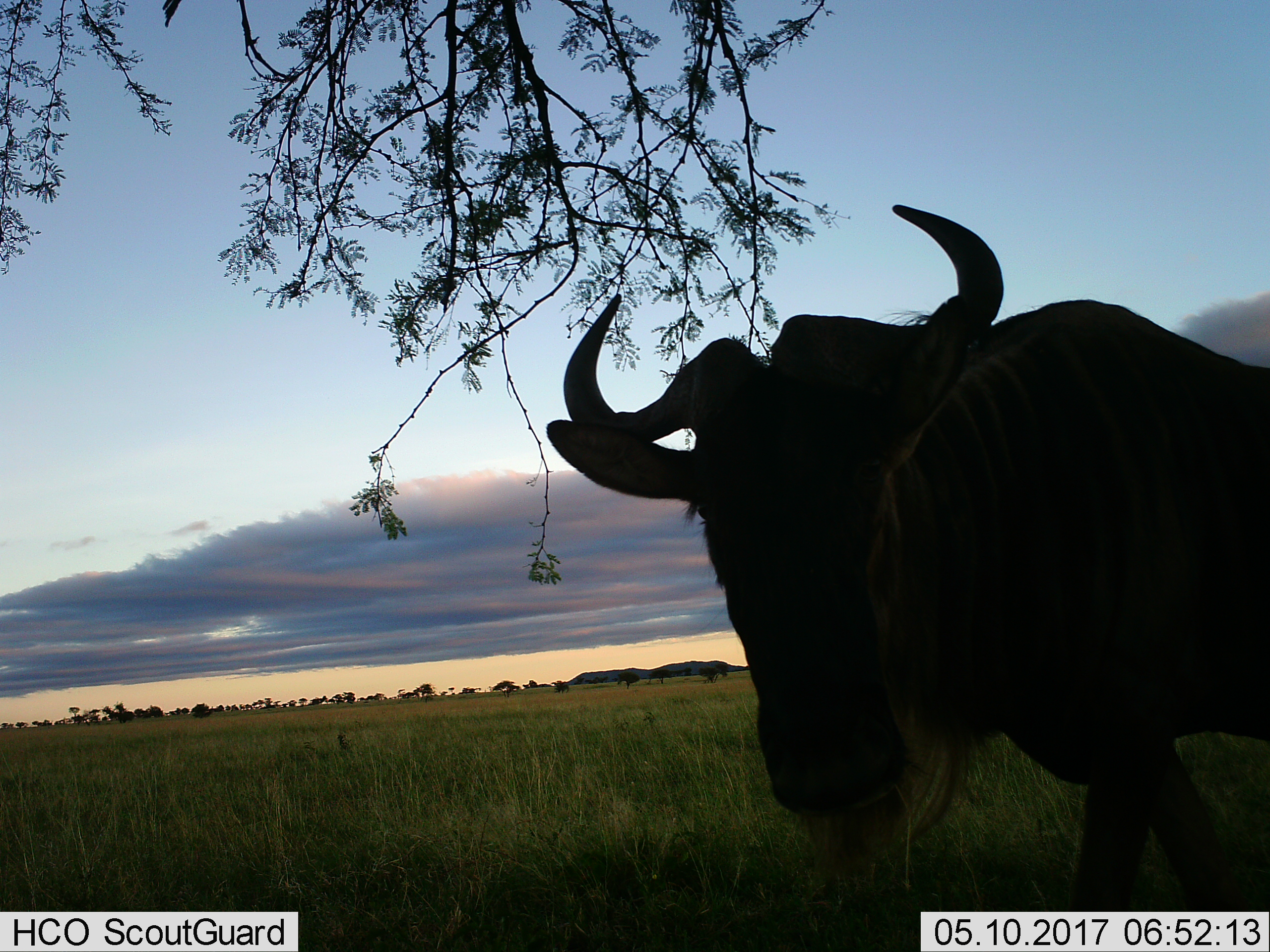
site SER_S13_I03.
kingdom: Animalia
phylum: Chordata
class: Mammalia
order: Artiodactyla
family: Bovidae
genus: Connochaetes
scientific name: Connochaetes taurinus taurinus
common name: blue wildebeest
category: wildebeestblue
Wildebeestblue (blue wildebeest) (Connochaetes taurinus taurinus), count 1. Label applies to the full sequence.